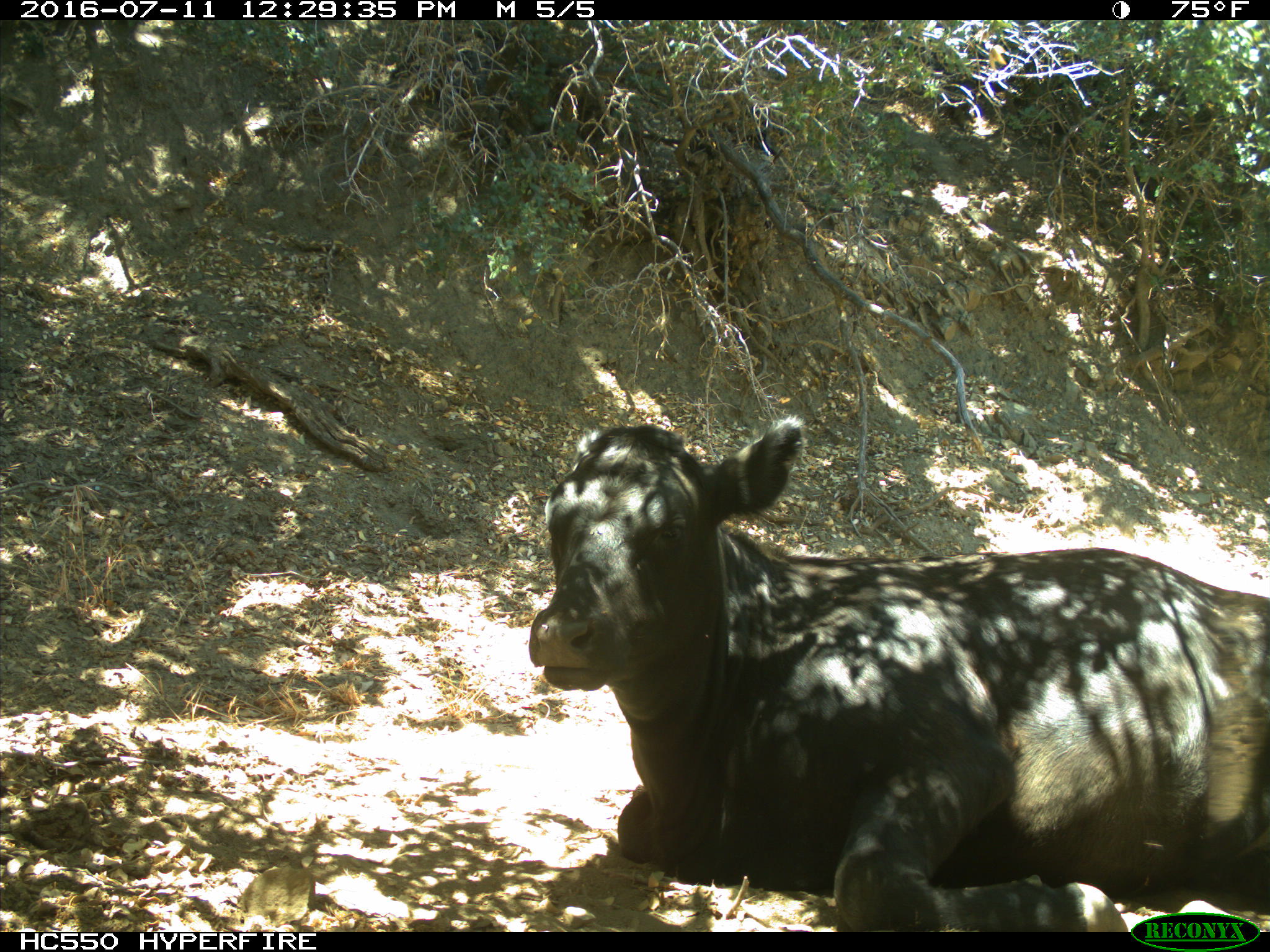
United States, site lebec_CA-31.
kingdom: Animalia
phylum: Chordata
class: Mammalia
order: Artiodactyla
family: Bovidae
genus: Bos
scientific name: Bos taurus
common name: domestic cow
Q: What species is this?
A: Bos taurus (domestic cow).